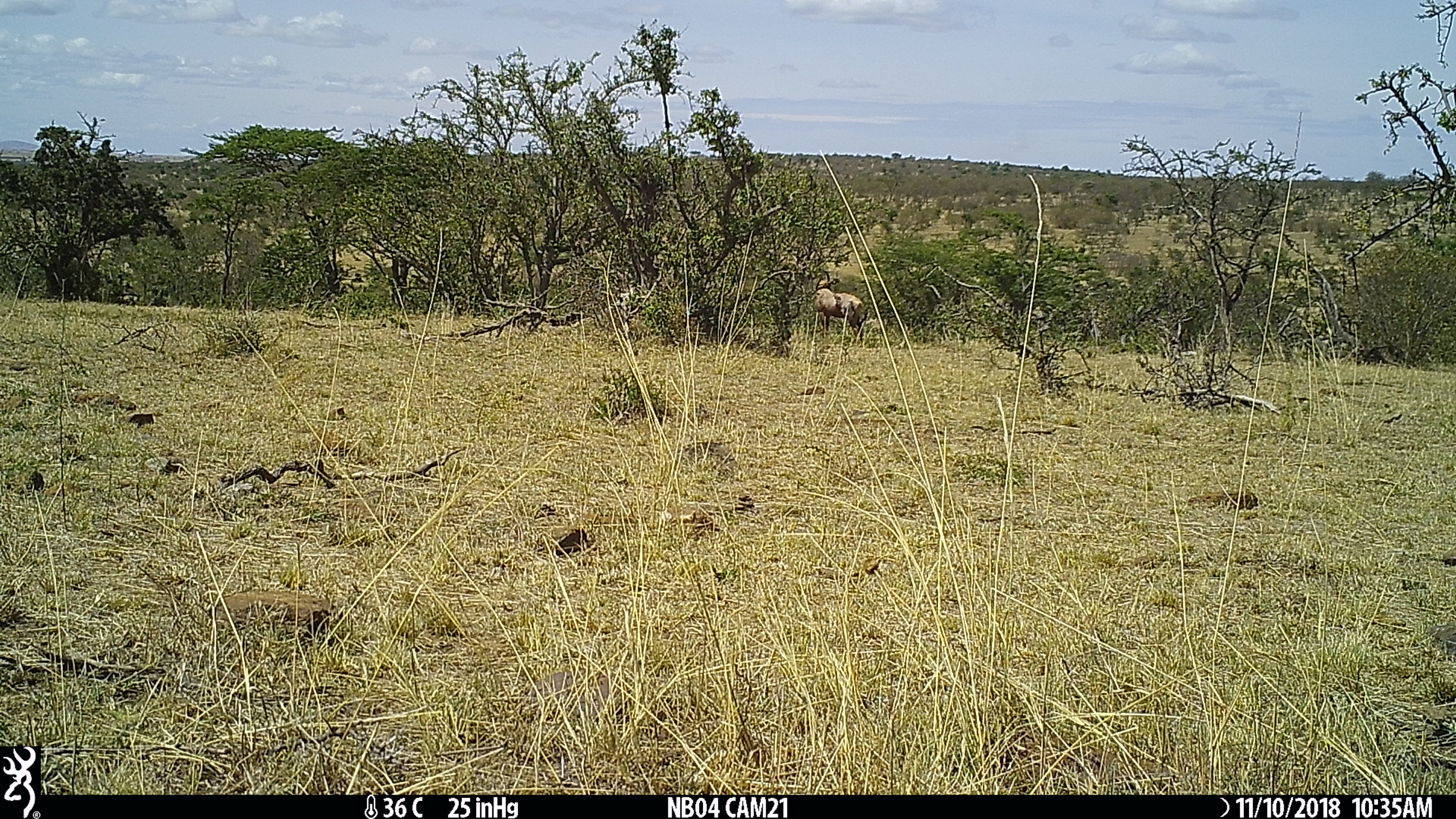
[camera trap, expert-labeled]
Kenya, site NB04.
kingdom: Animalia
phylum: Chordata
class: Mammalia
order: Artiodactyla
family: Bovidae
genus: Damaliscus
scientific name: Damaliscus lunatus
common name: topi